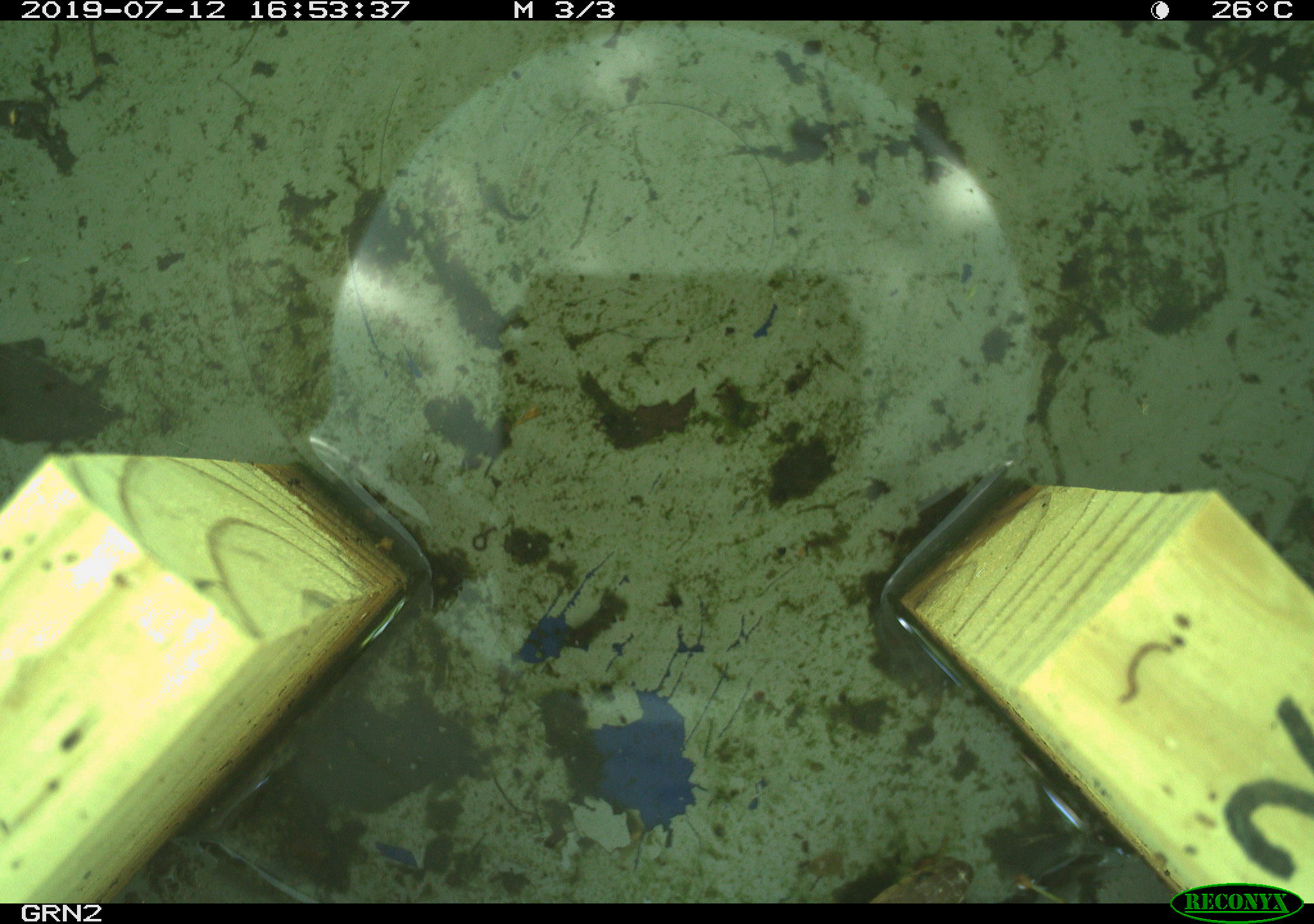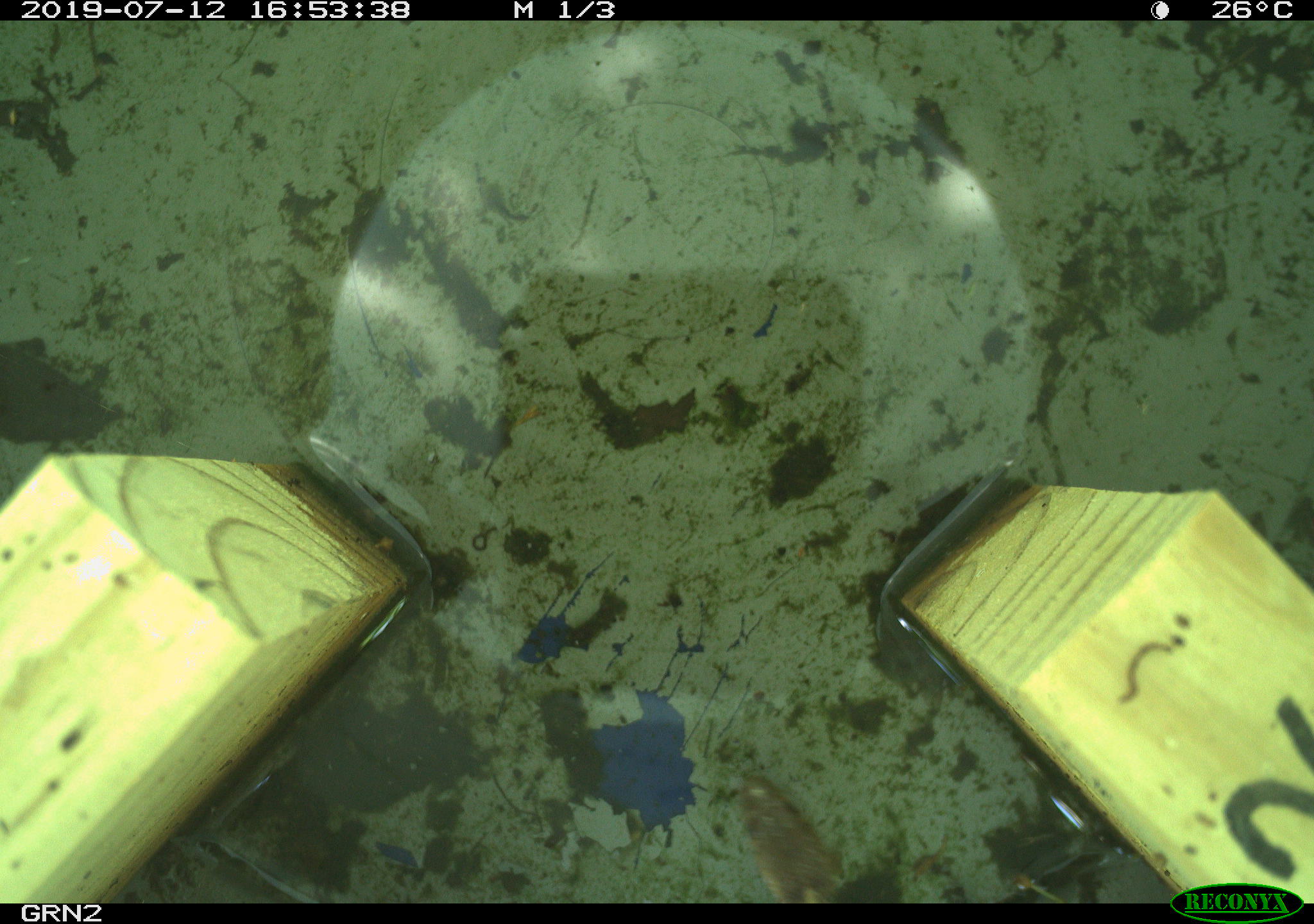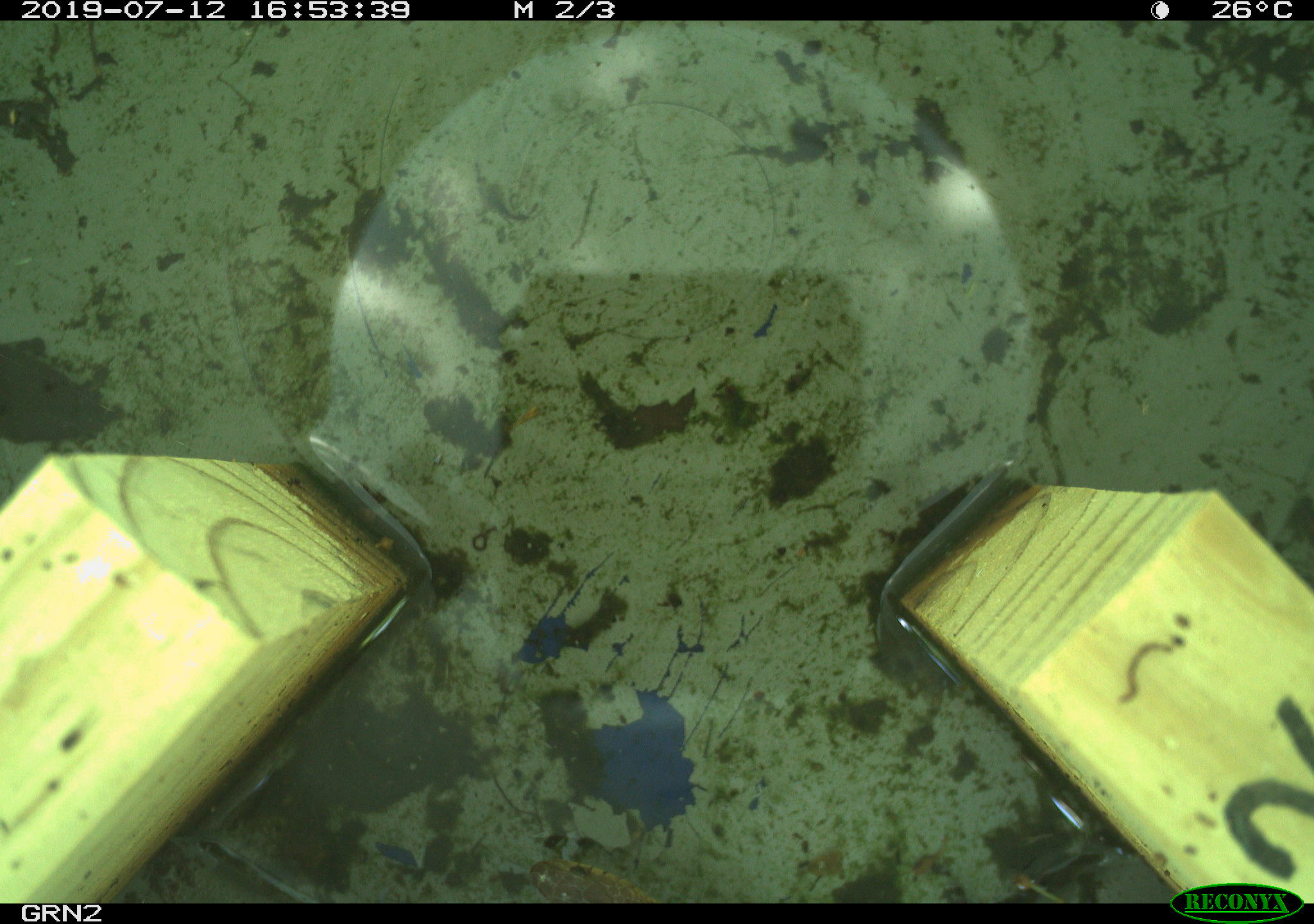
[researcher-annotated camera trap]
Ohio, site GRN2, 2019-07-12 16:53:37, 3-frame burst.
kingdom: Animalia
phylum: Chordata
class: Reptilia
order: Squamata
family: Colubridae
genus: Thamnophis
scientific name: Thamnophis sirtalis sirtalis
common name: eastern gartersnake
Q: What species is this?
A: Eastern gartersnake (Thamnophis sirtalis sirtalis).